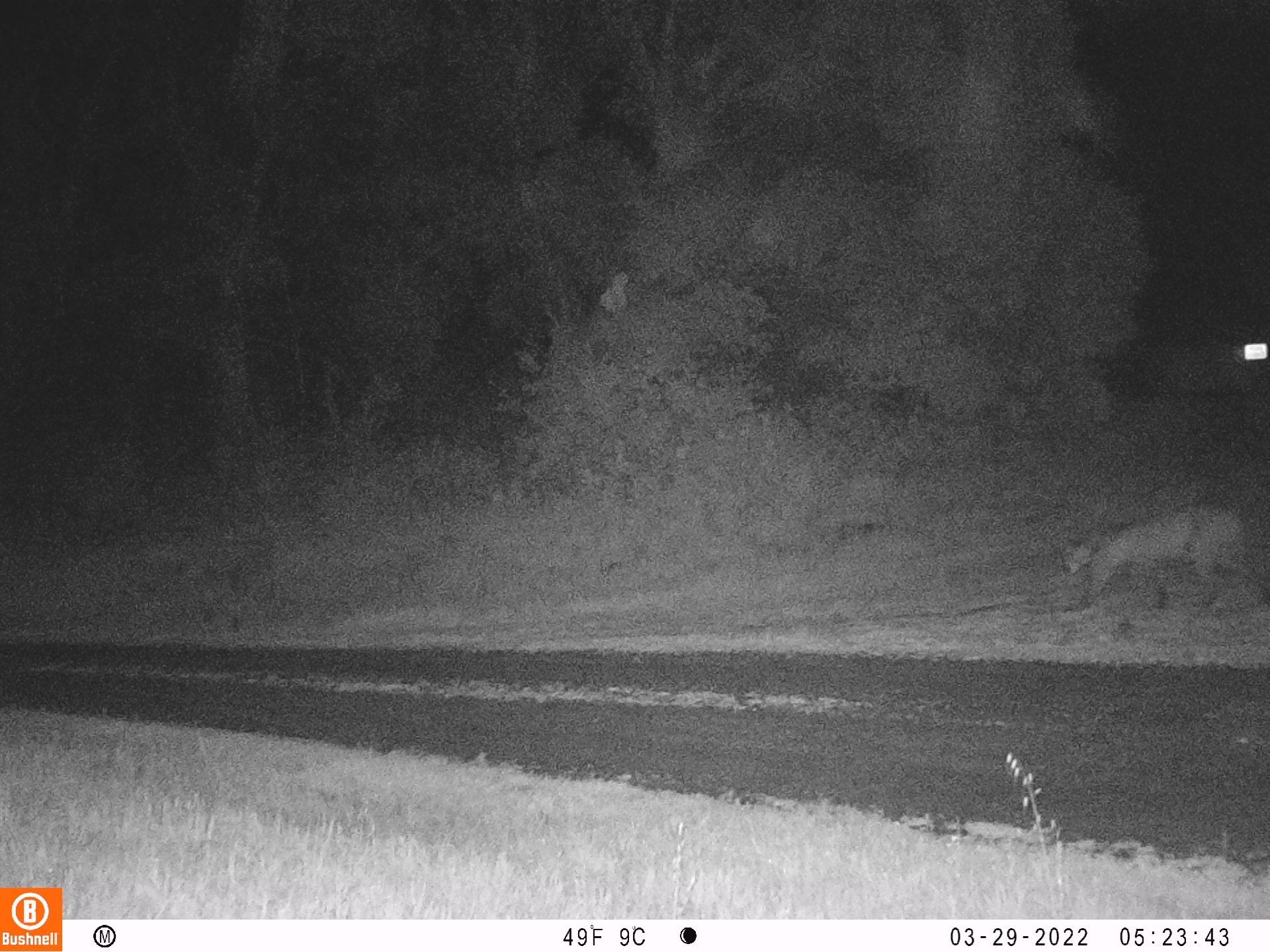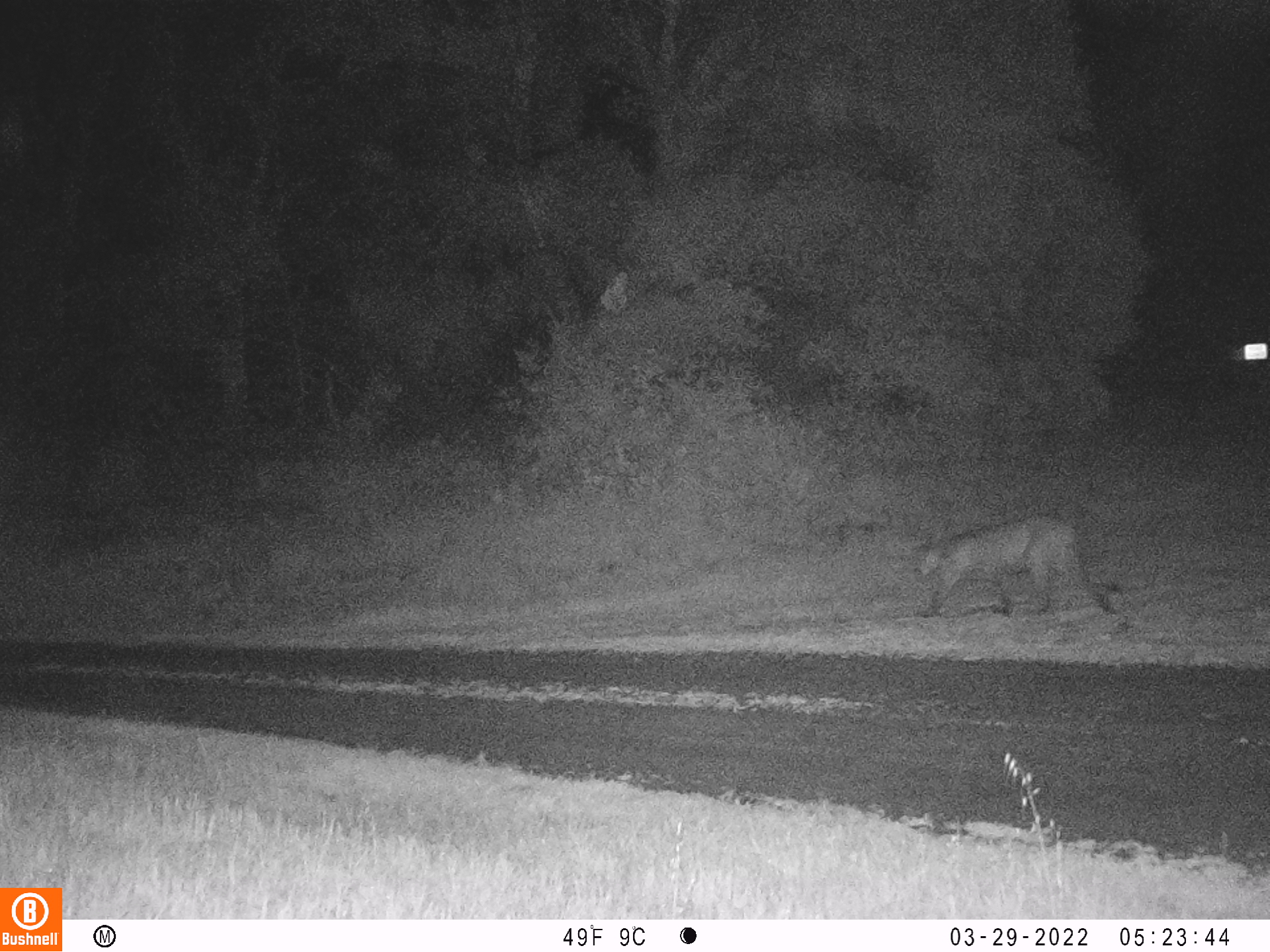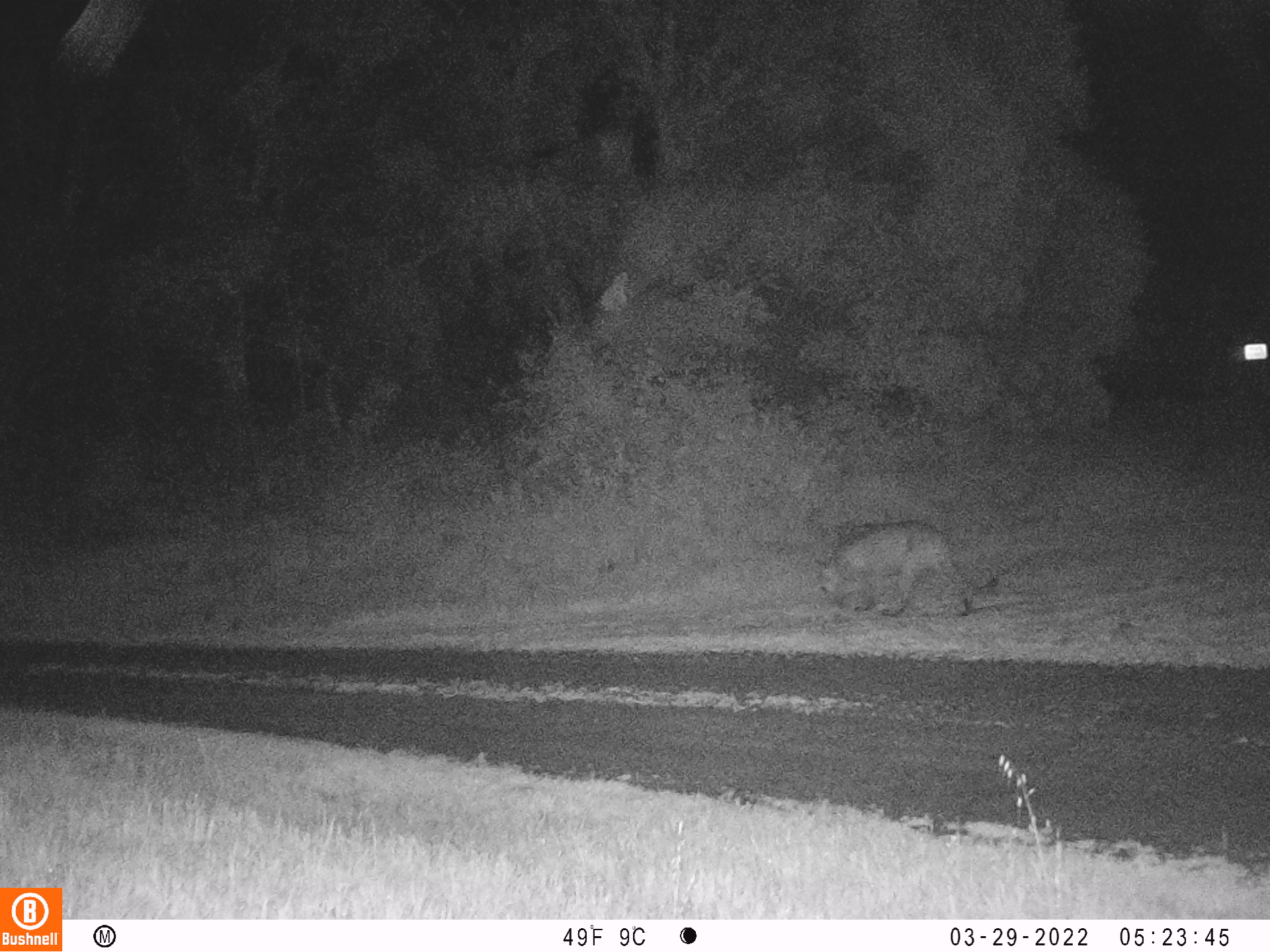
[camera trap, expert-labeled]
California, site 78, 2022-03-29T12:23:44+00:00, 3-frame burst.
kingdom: Animalia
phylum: Chordata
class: Mammalia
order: Carnivora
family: Felidae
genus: Puma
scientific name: Puma concolor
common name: puma